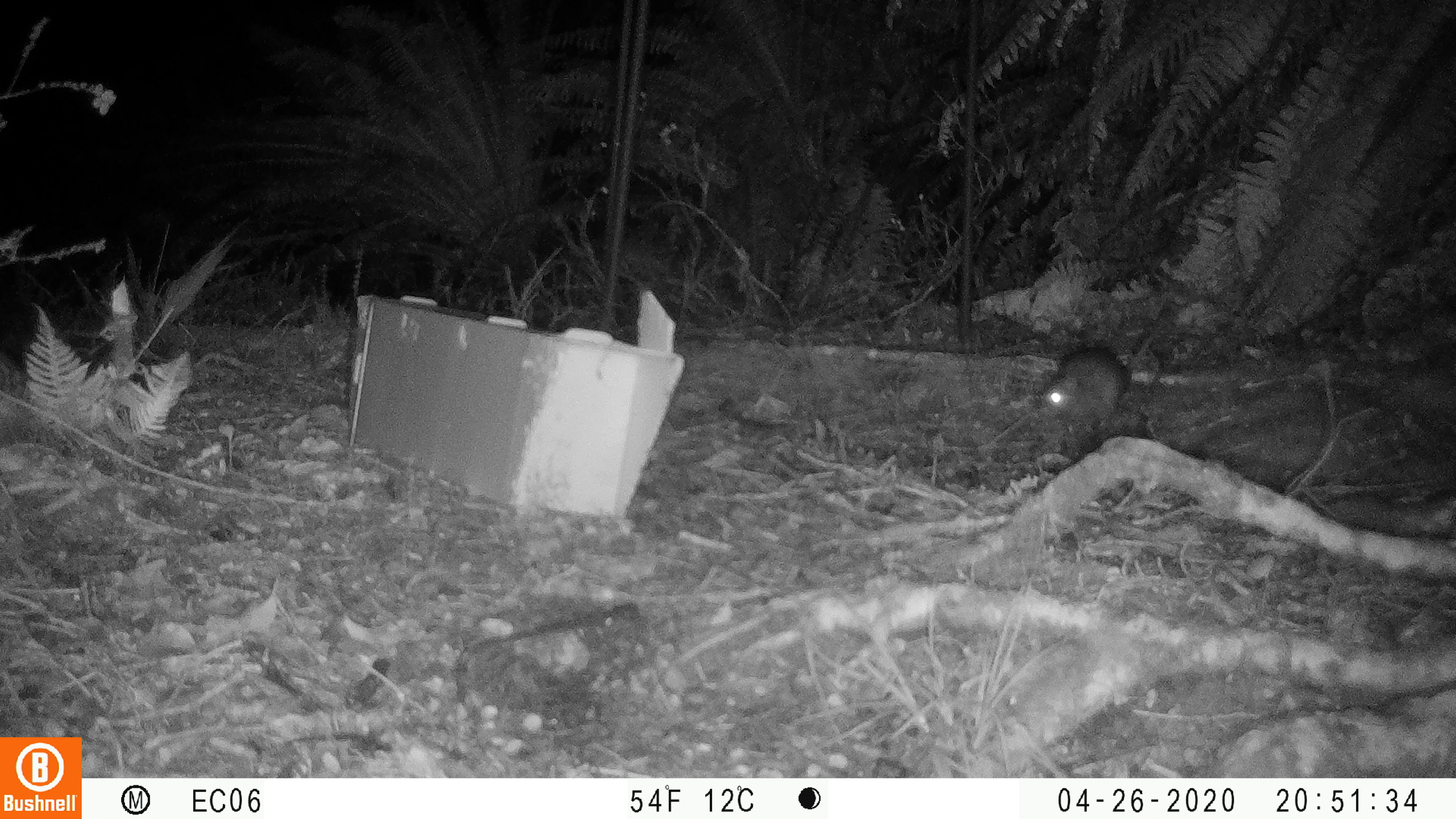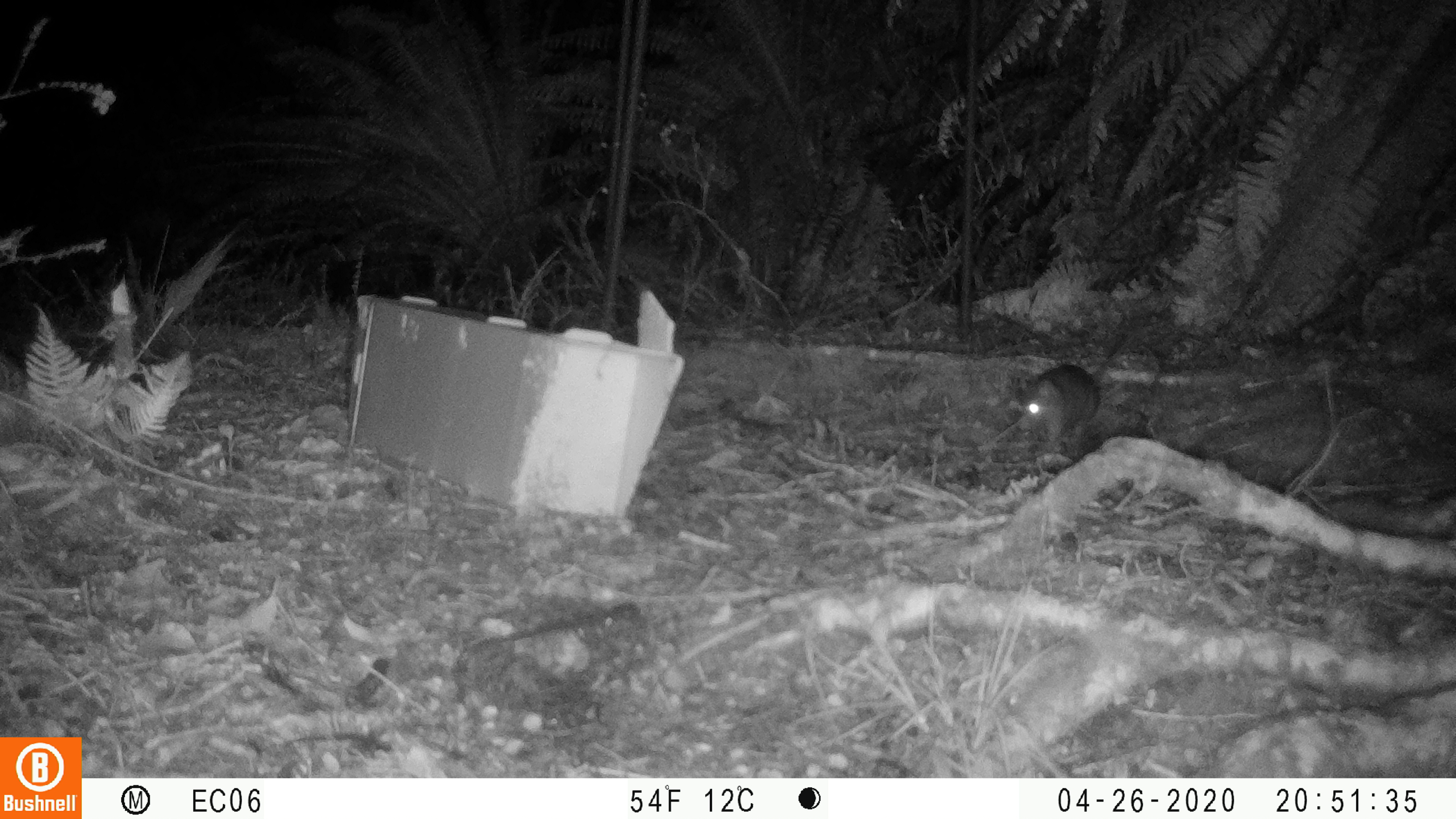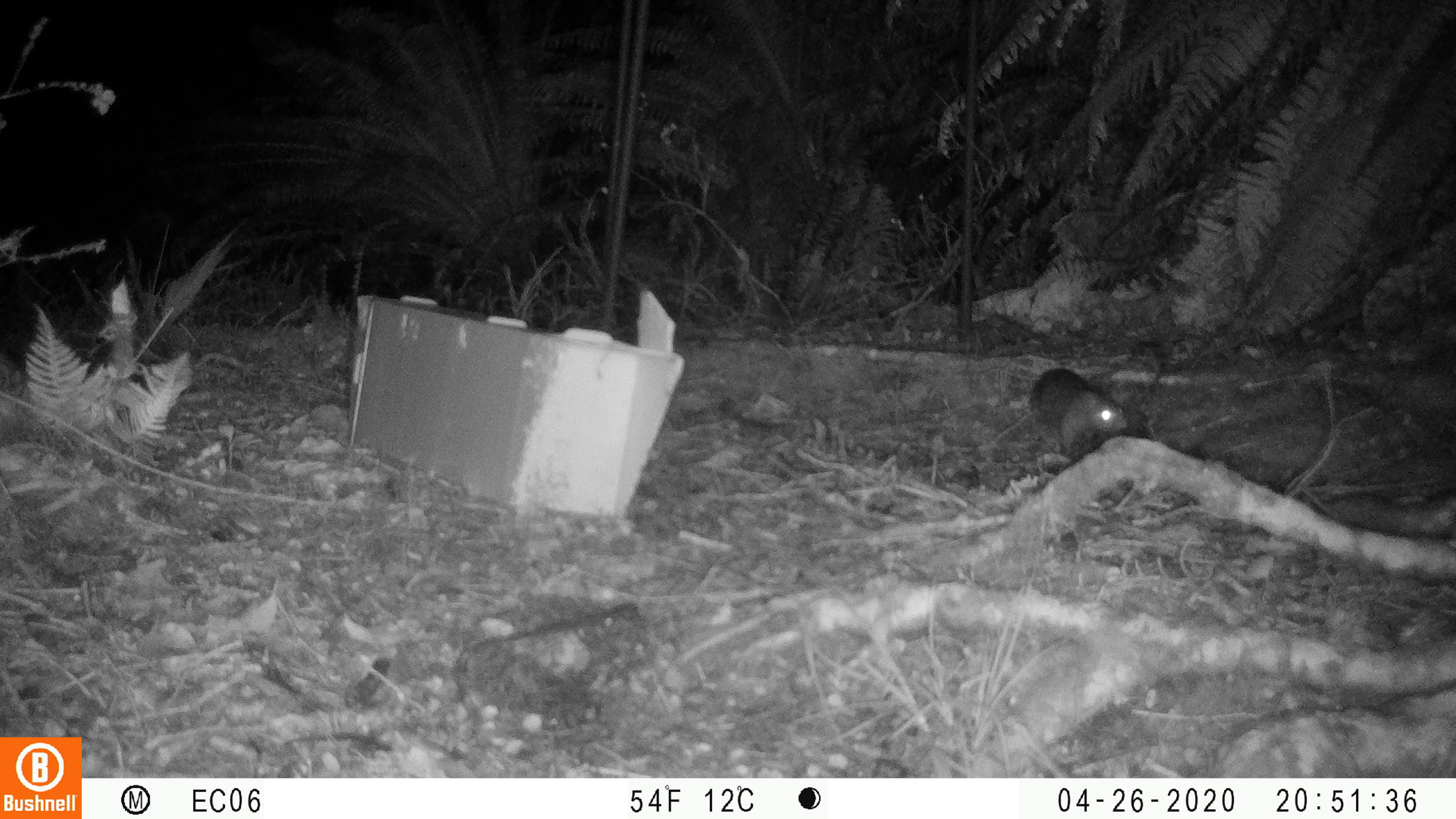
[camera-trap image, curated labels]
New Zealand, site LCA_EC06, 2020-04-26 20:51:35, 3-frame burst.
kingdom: Animalia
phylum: Chordata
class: Mammalia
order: Rodentia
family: Muridae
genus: Rattus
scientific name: Rattus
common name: rat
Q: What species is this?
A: Rat (Rattus).